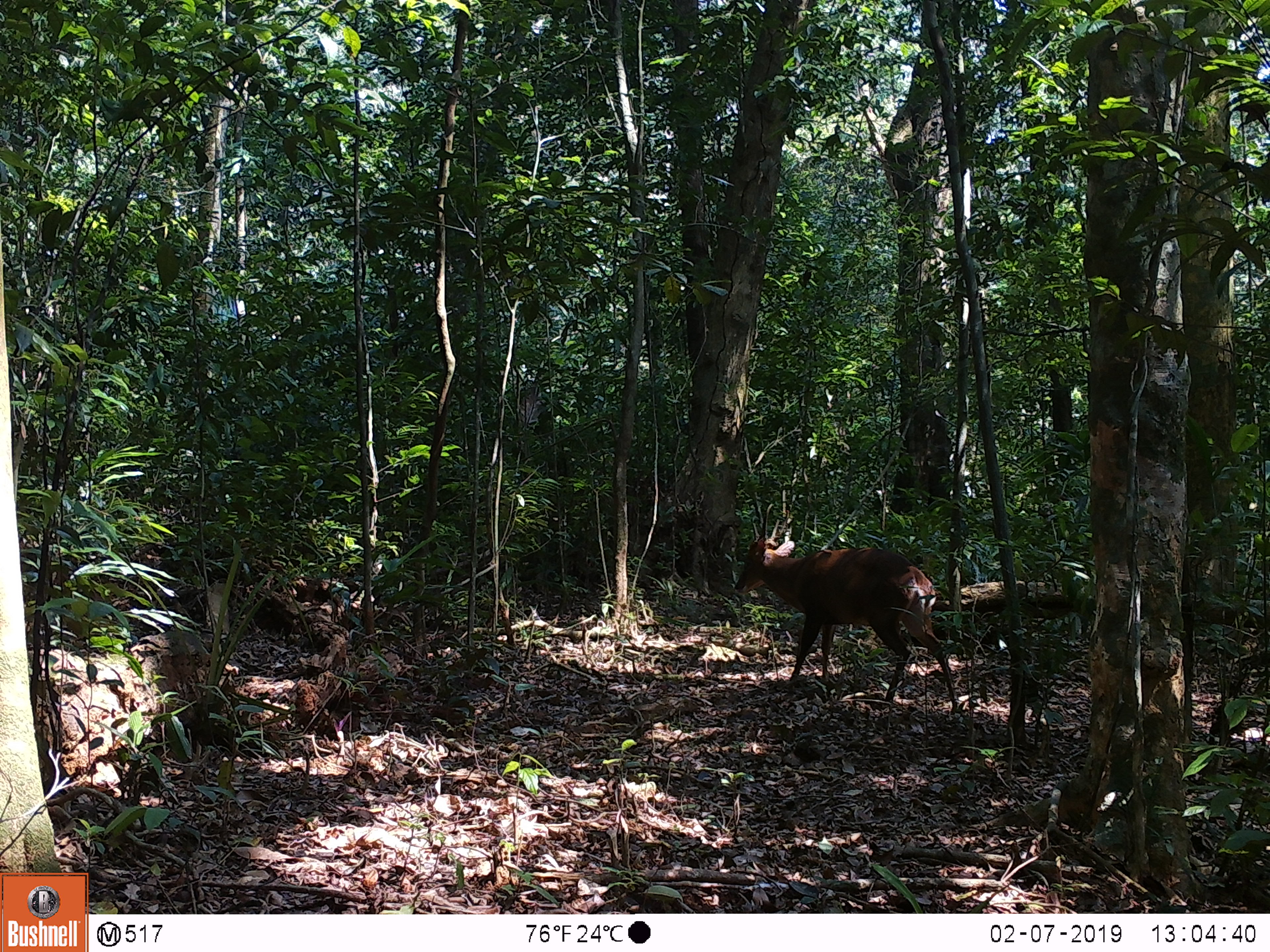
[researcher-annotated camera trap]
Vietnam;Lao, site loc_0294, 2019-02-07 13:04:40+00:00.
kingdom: Animalia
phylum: Chordata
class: Mammalia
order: Artiodactyla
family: Cervidae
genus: Muntiacus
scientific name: Muntiacus vuquangensis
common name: large-antlered muntjac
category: large antlered muntjac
Large antlered muntjac (large-antlered muntjac) (Muntiacus vuquangensis). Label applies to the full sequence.